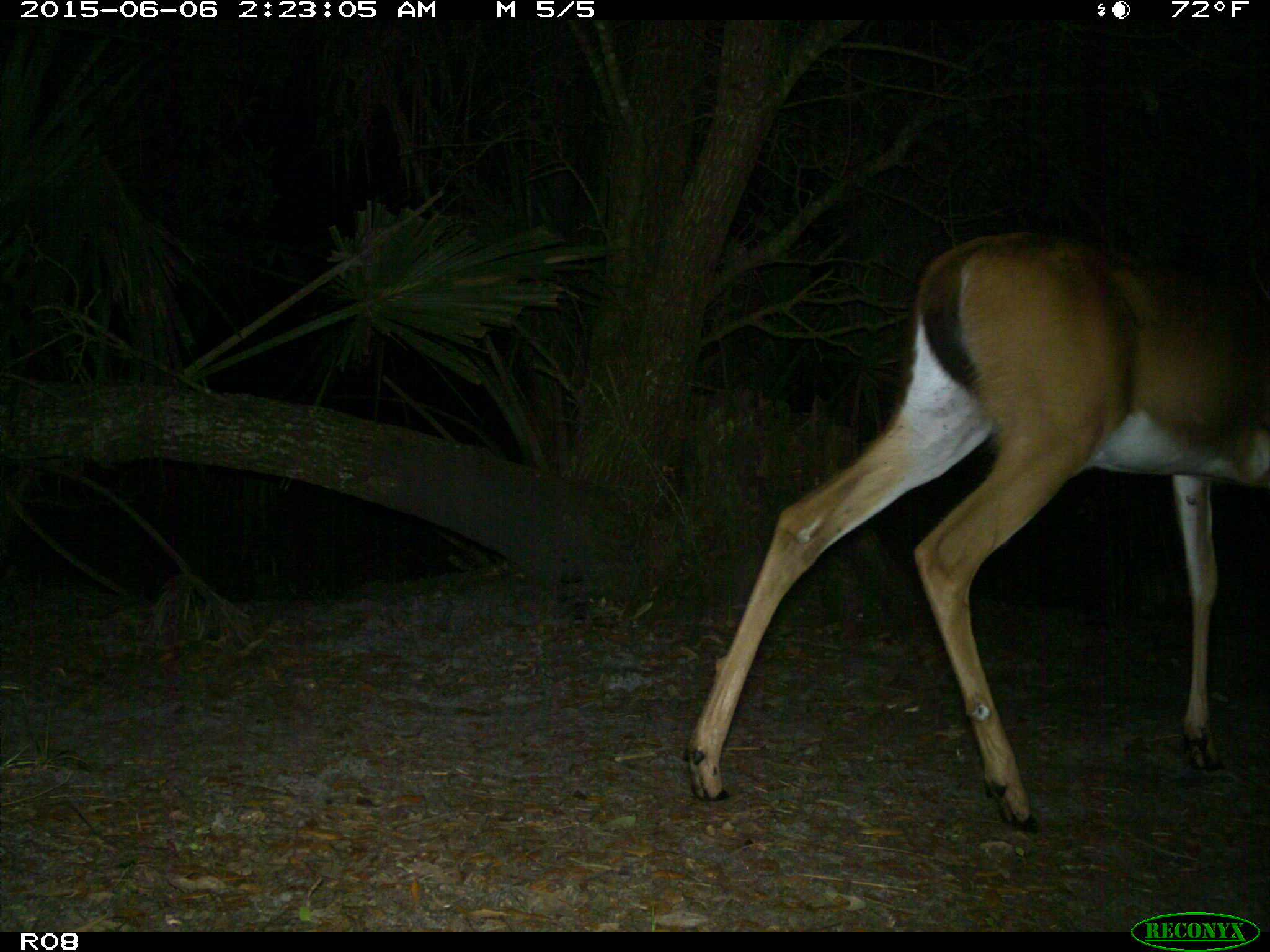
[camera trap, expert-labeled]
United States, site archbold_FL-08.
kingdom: Animalia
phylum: Chordata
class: Mammalia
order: Artiodactyla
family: Cervidae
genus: Odocoileus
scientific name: Odocoileus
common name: deer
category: unidentified deer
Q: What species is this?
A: Unidentified deer (deer) (Odocoileus).